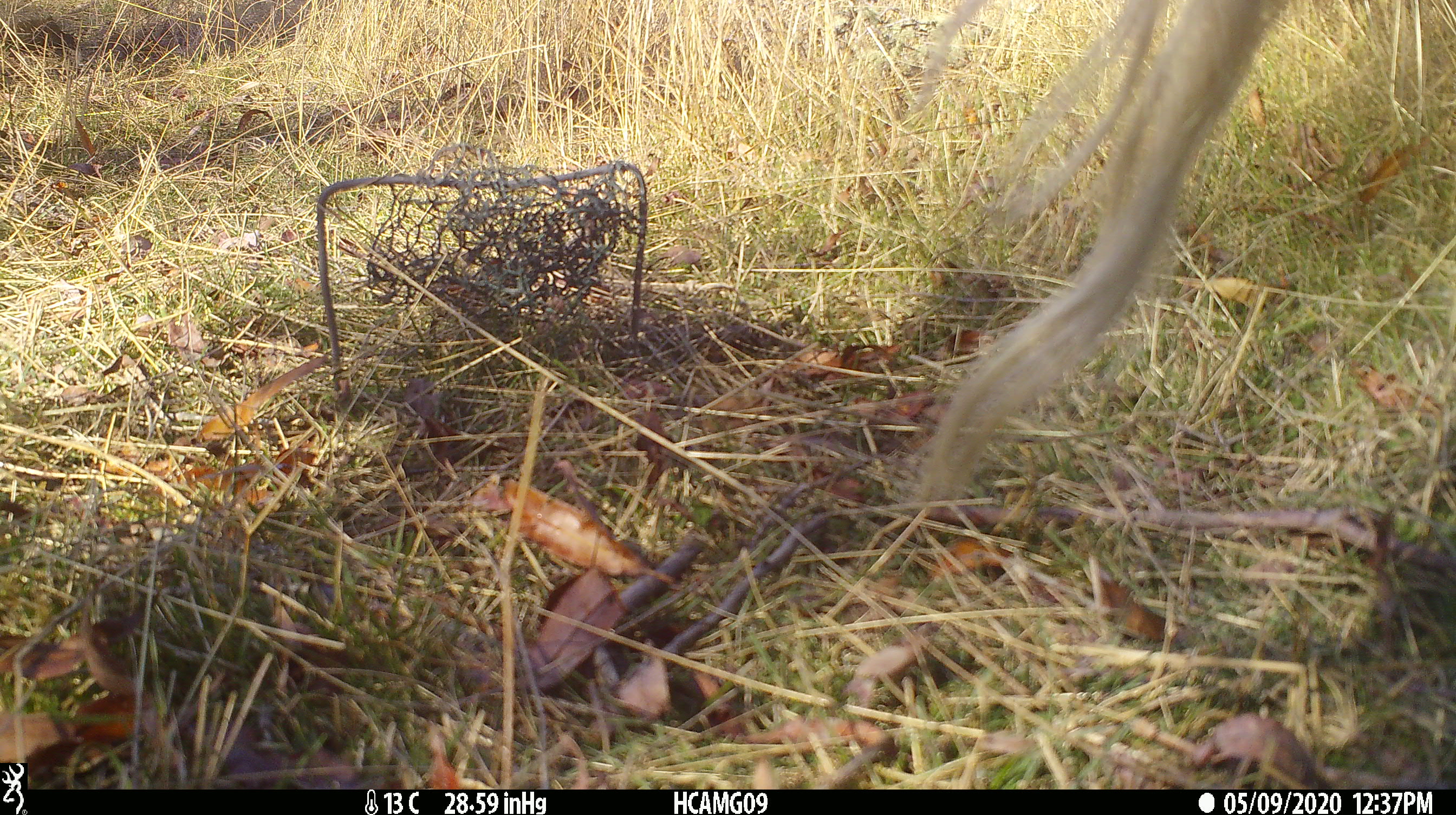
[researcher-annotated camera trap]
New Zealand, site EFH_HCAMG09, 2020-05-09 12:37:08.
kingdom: Animalia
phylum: Chordata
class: Mammalia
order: Artiodactyla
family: Bovidae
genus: Bos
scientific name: Bos taurus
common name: domestic cow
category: cow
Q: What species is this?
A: Cow (domestic cow) (Bos taurus).